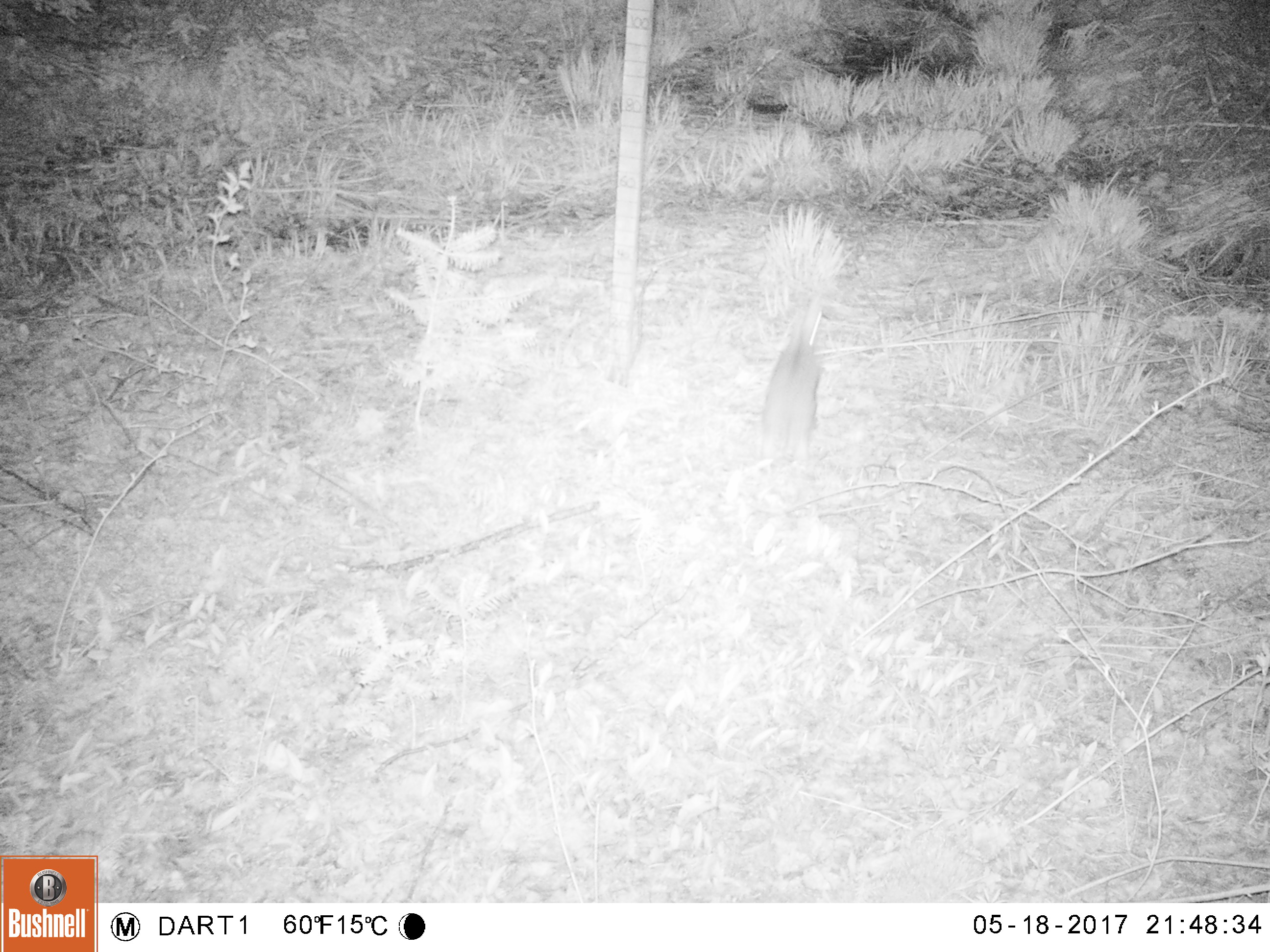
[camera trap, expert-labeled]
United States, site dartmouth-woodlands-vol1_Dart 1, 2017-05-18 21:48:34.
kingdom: Animalia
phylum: Chordata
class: Mammalia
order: Lagomorpha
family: Leporidae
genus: Lepus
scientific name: Lepus americanus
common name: snowshoe hare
Snowshoe hare (Lepus americanus).